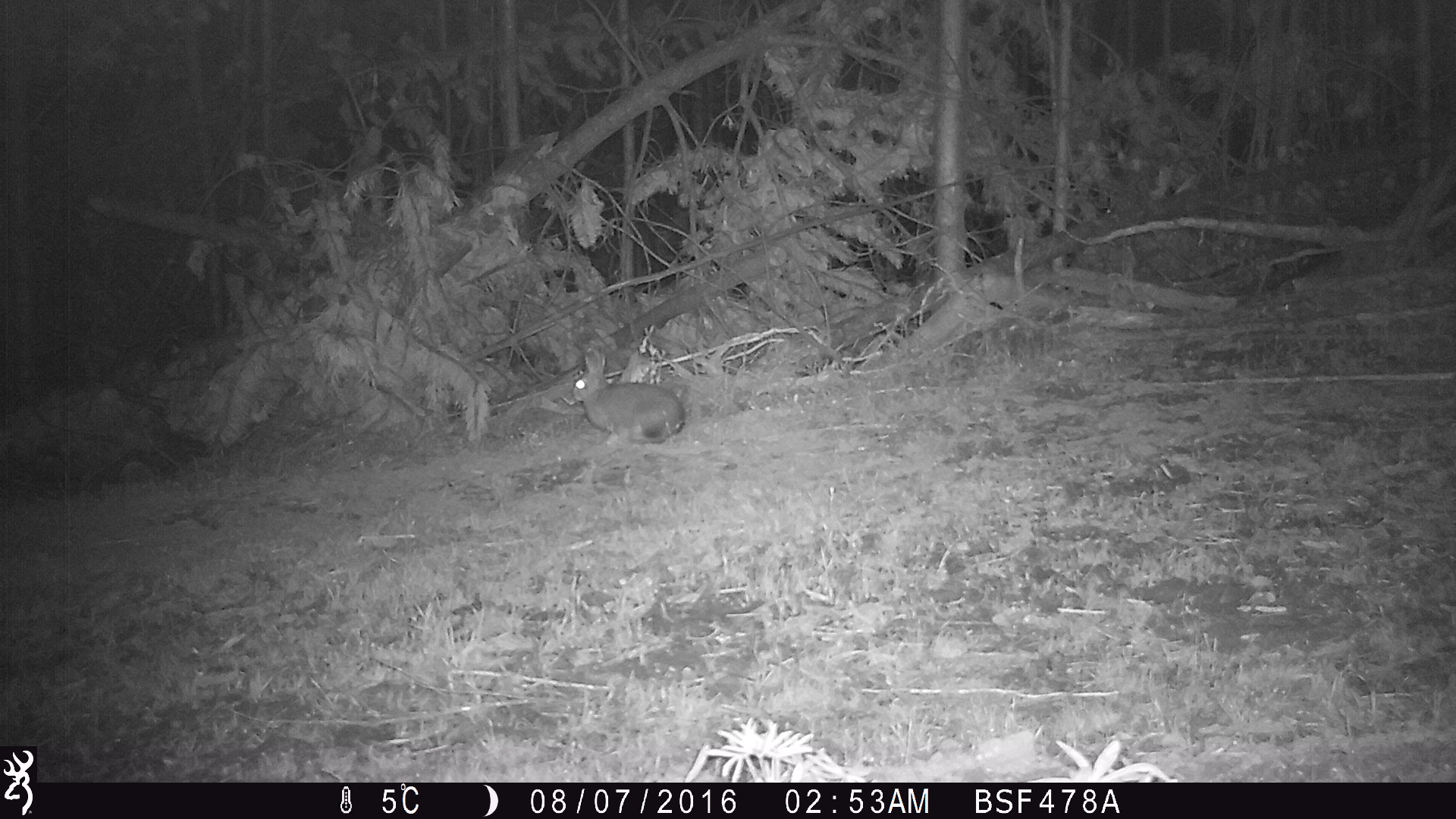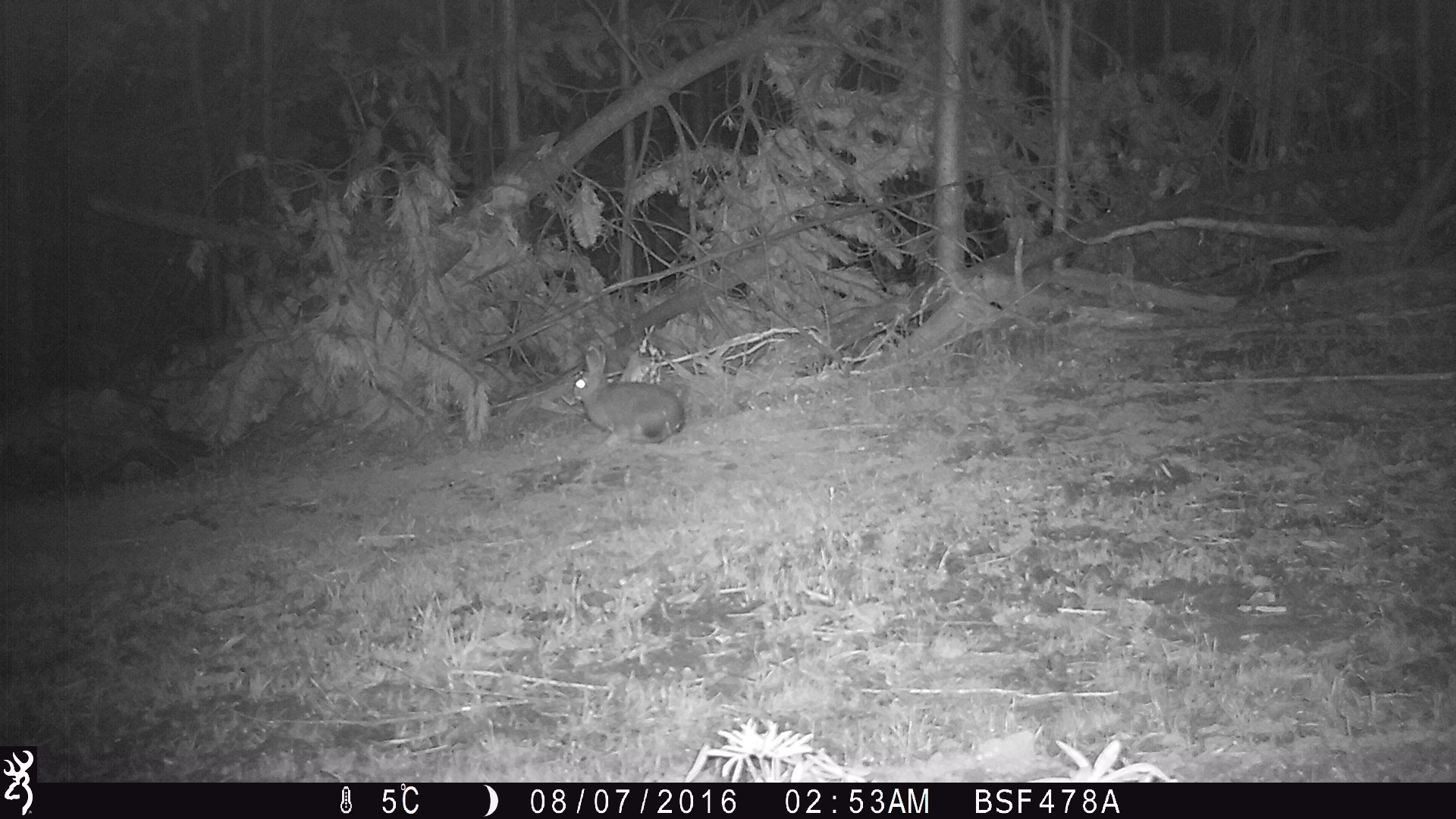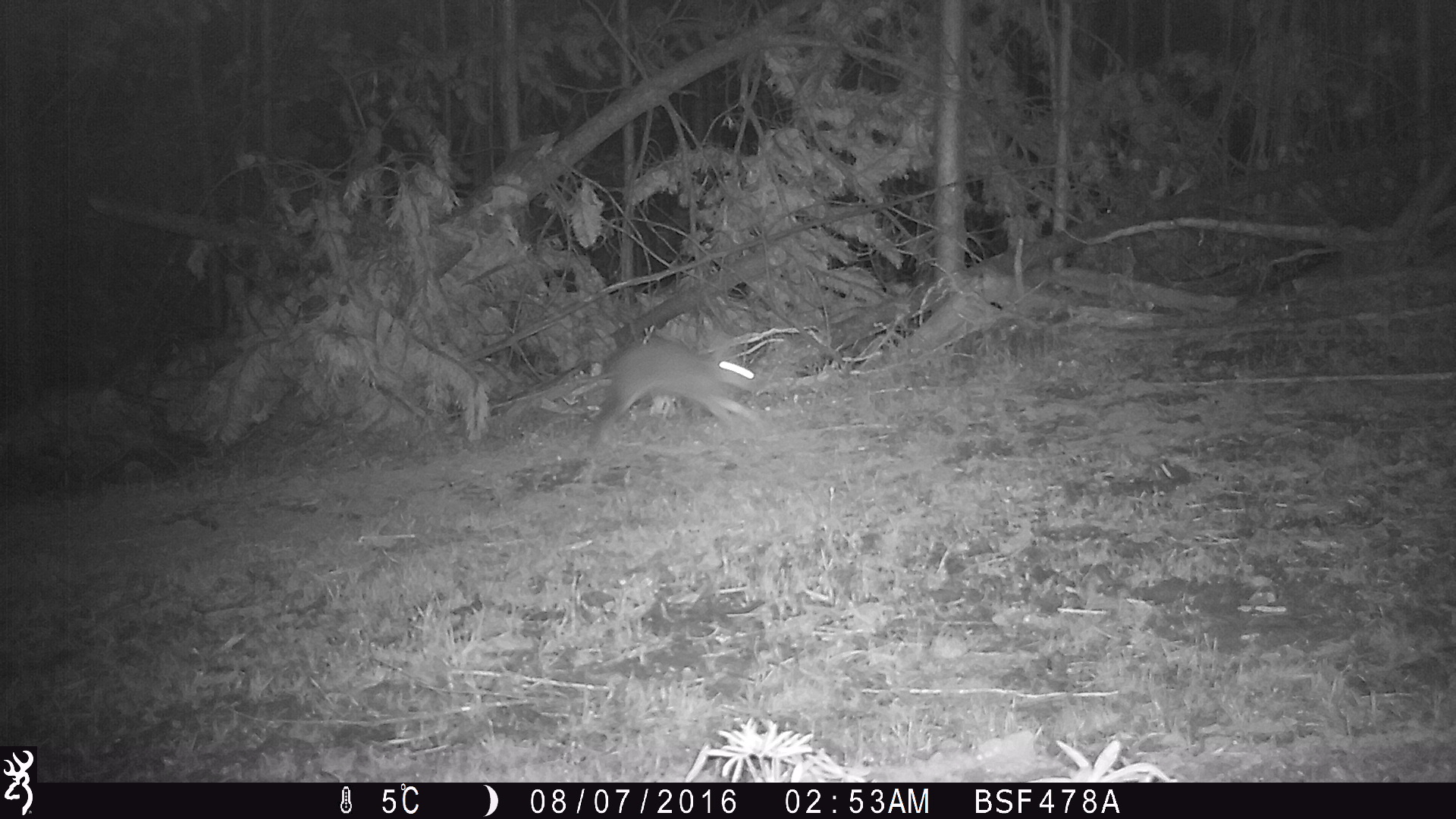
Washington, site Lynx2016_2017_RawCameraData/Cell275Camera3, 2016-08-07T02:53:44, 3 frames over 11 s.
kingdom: Animalia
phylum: Chordata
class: Mammalia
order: Lagomorpha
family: Leporidae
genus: Lepus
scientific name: Lepus americanus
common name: snowshoe hare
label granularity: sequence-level